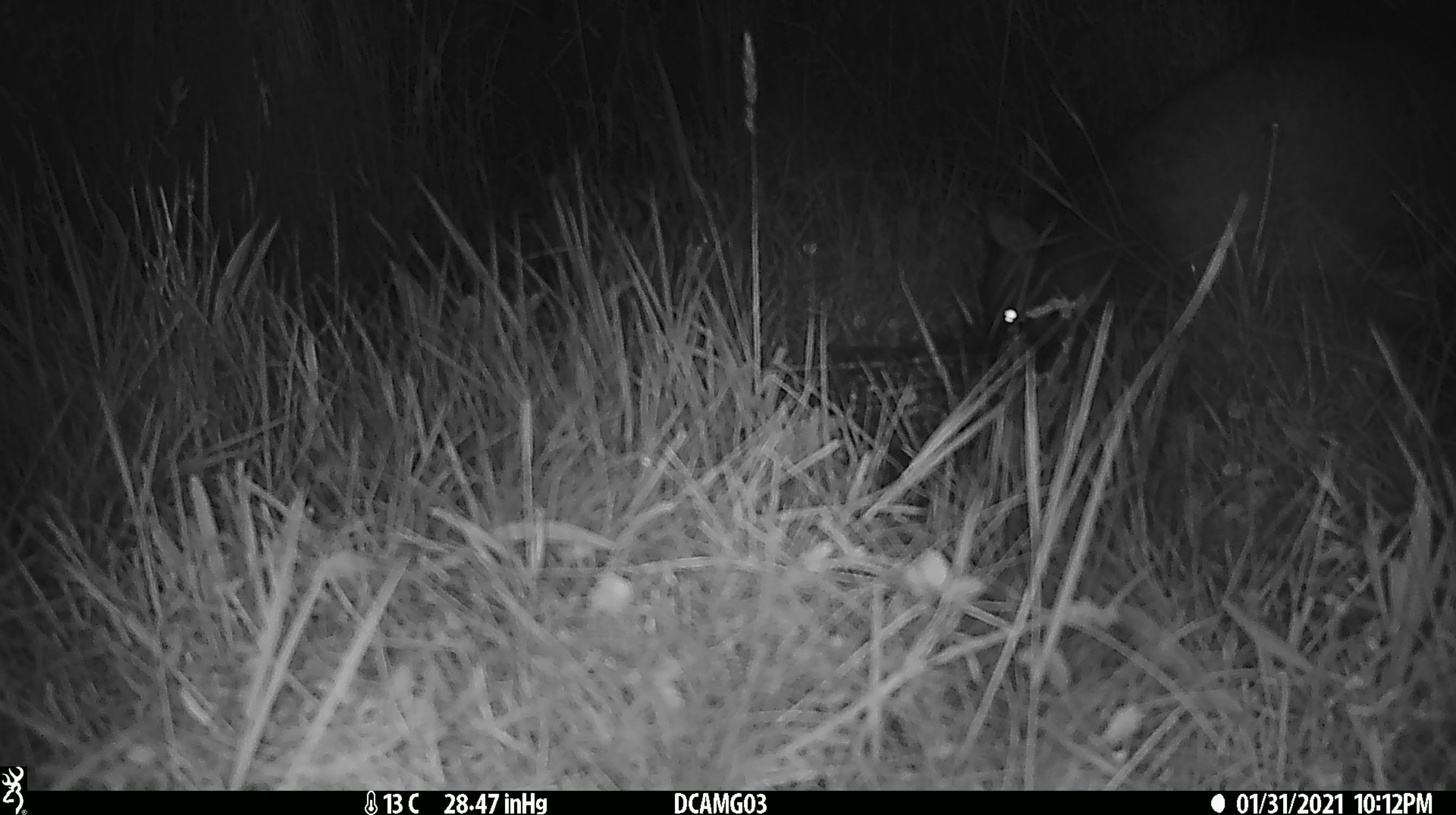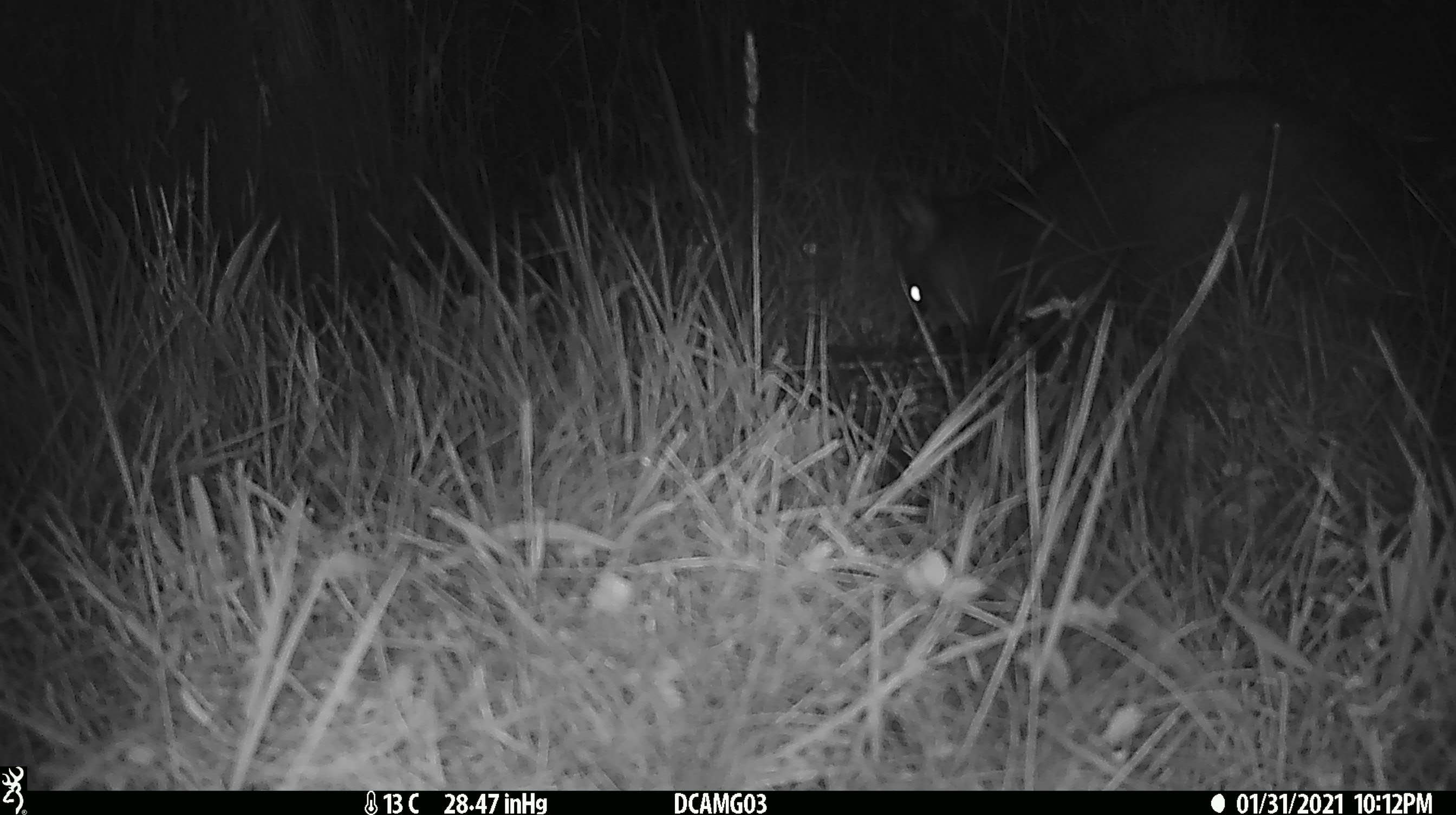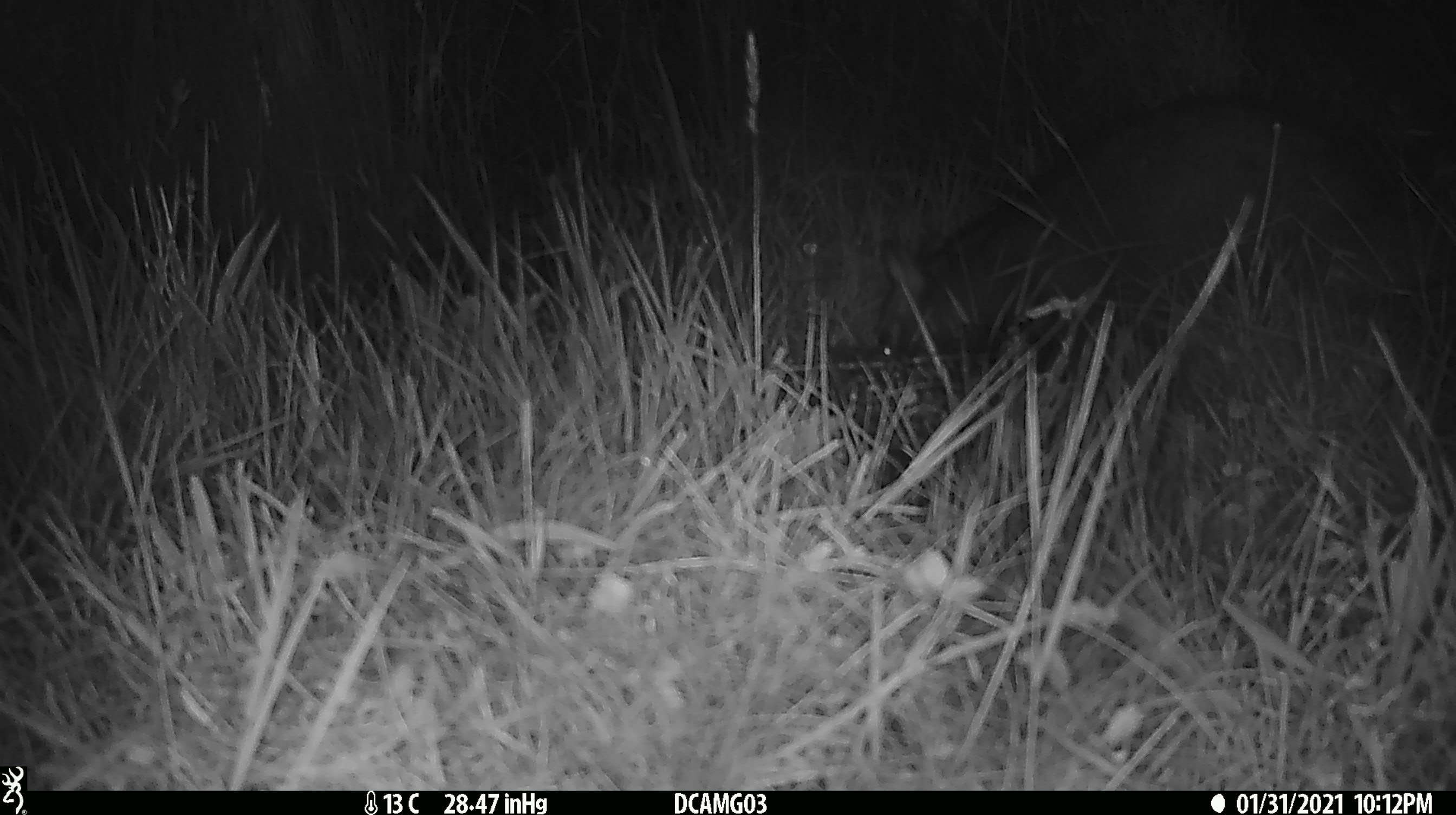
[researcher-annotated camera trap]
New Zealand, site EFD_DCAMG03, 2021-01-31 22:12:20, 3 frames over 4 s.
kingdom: Animalia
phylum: Chordata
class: Mammalia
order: Diprotodontia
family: Phalangeridae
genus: Trichosurus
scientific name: Trichosurus vulpecula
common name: common brushtail possum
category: possum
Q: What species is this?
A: Possum (common brushtail possum) (Trichosurus vulpecula).